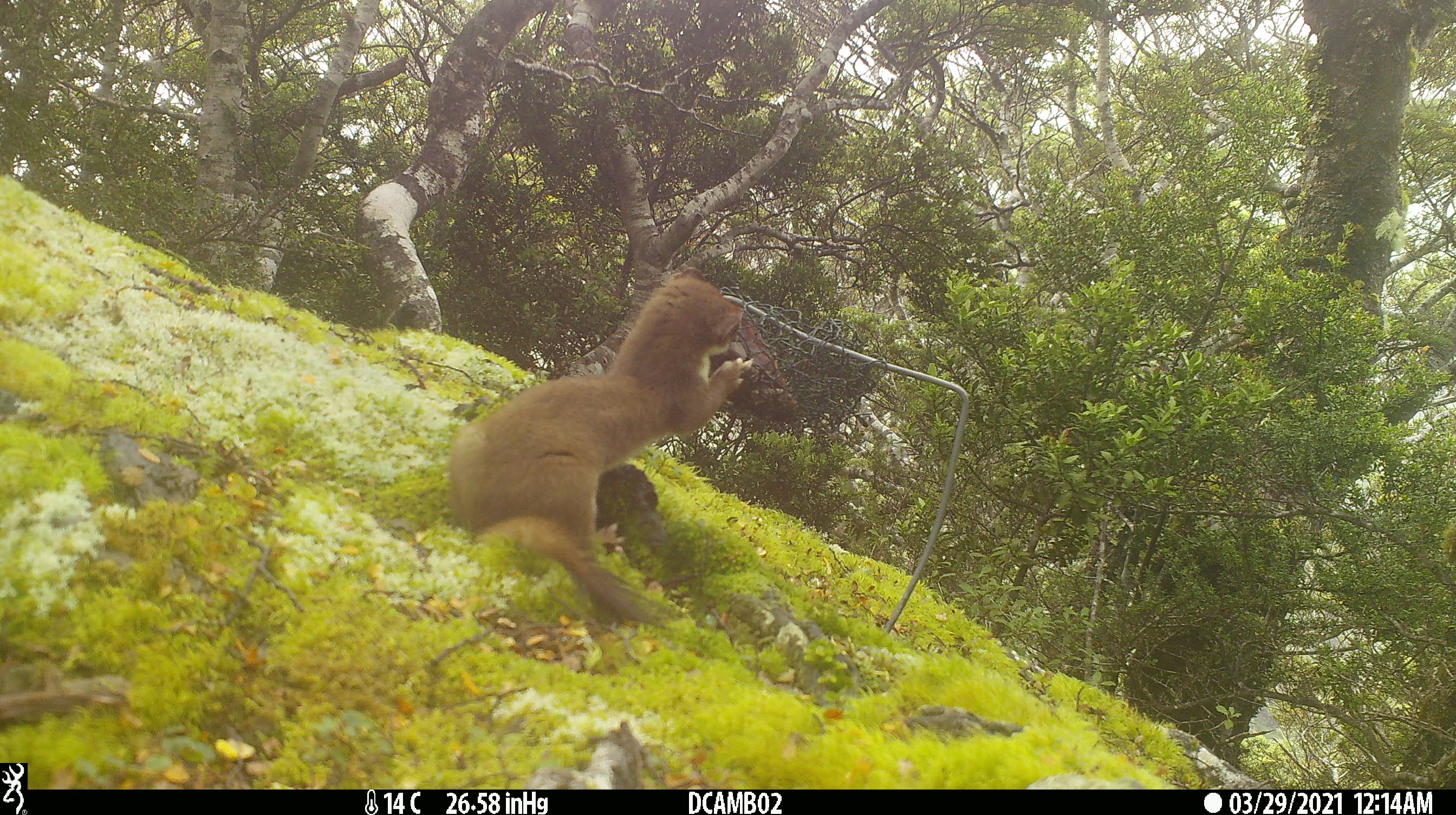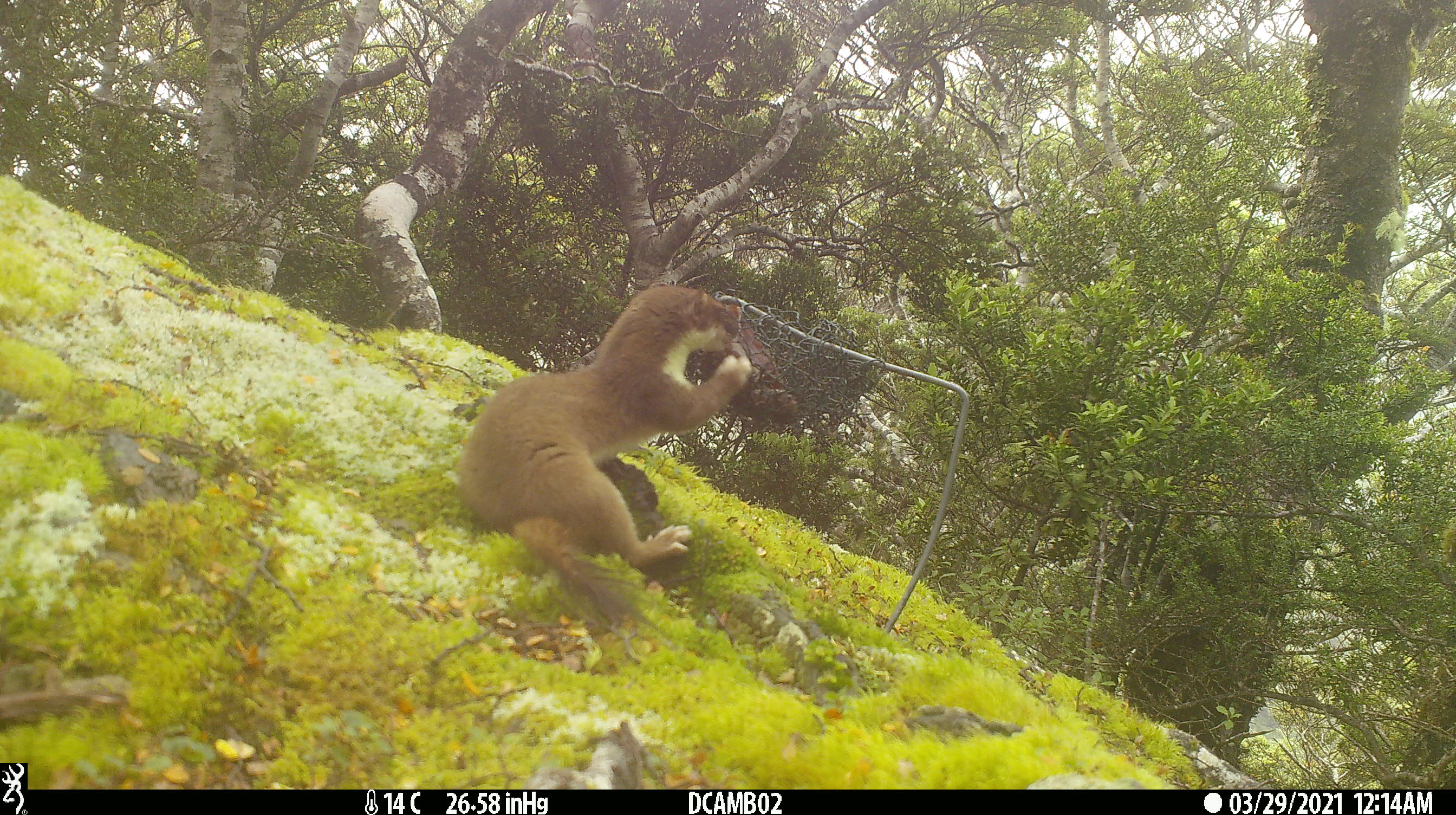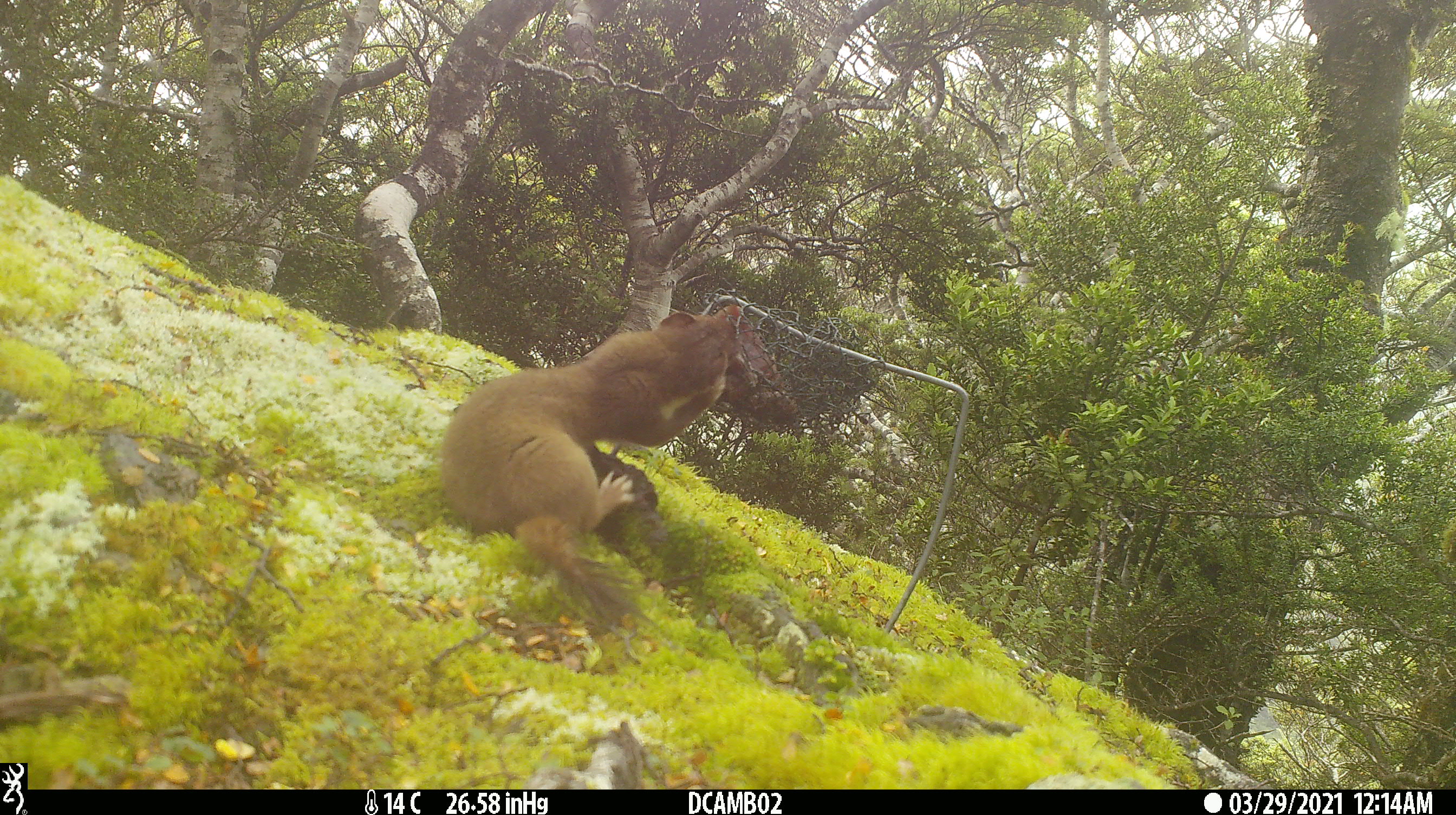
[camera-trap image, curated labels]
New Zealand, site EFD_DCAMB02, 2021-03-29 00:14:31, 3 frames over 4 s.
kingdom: Animalia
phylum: Chordata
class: Mammalia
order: Carnivora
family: Mustelidae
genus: Mustela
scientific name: Mustela erminea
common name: stoat